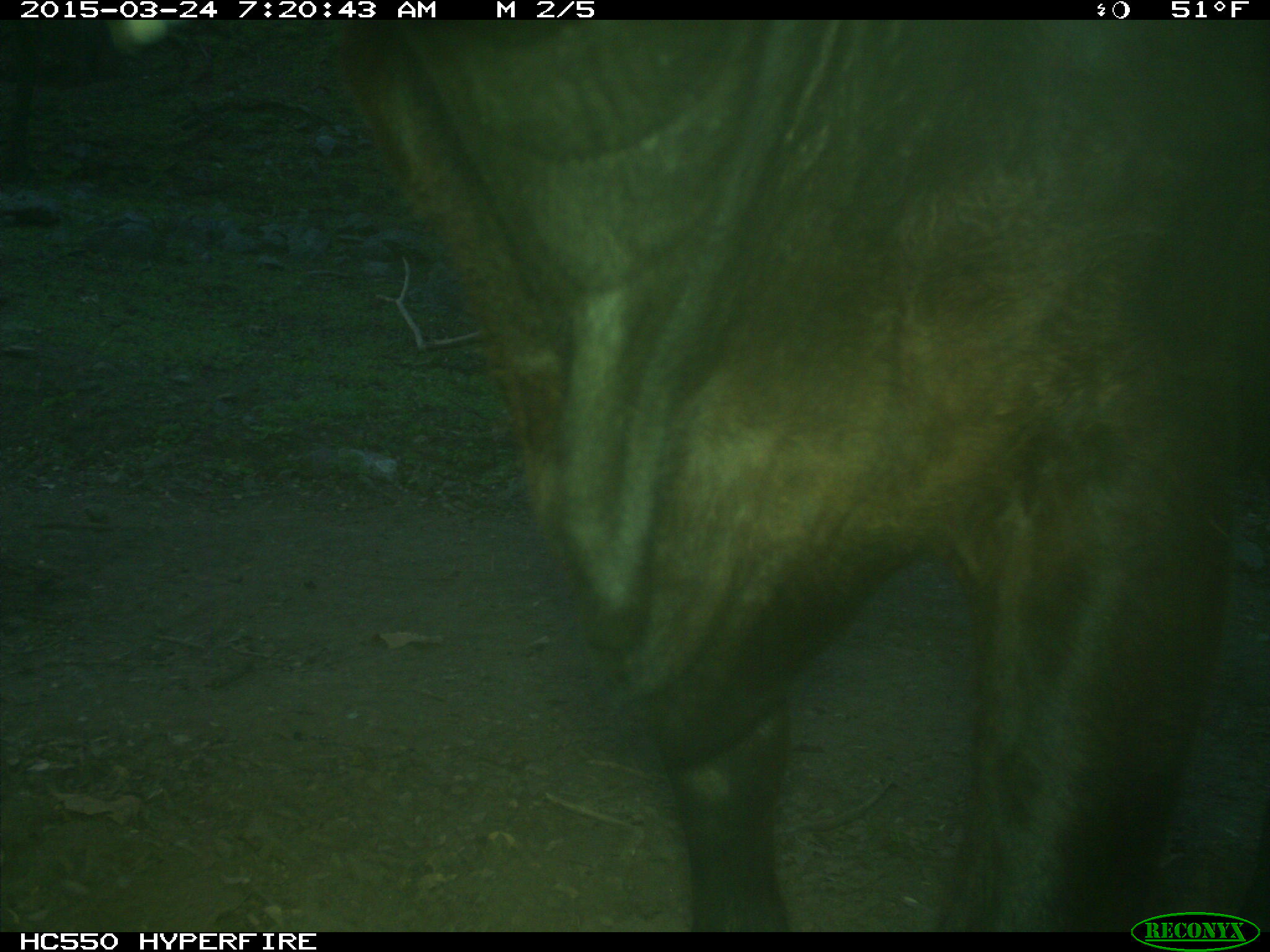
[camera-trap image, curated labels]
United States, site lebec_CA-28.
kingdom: Animalia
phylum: Chordata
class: Mammalia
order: Artiodactyla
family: Bovidae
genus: Bos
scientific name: Bos taurus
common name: domestic cow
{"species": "Bos taurus (domestic cow)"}